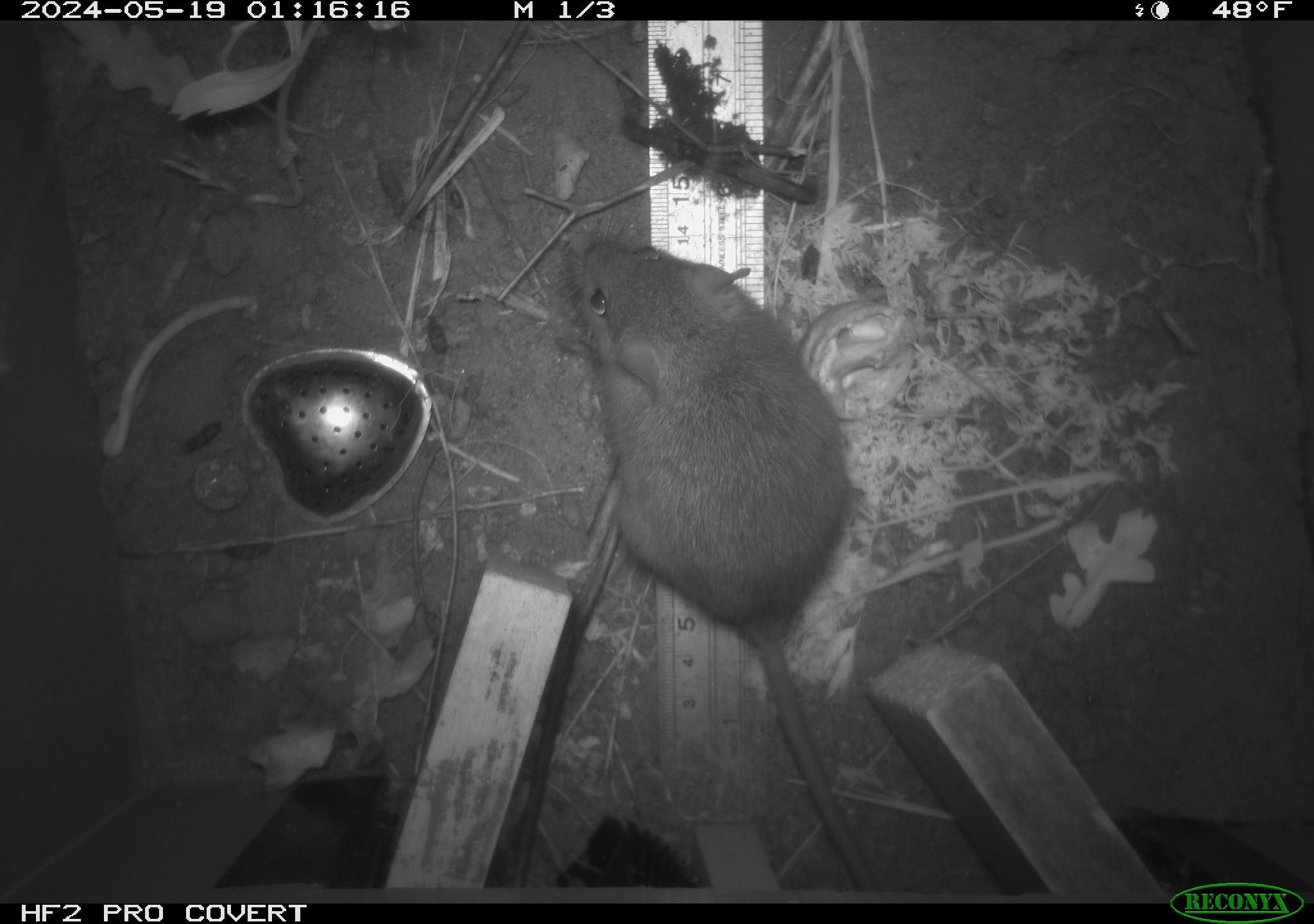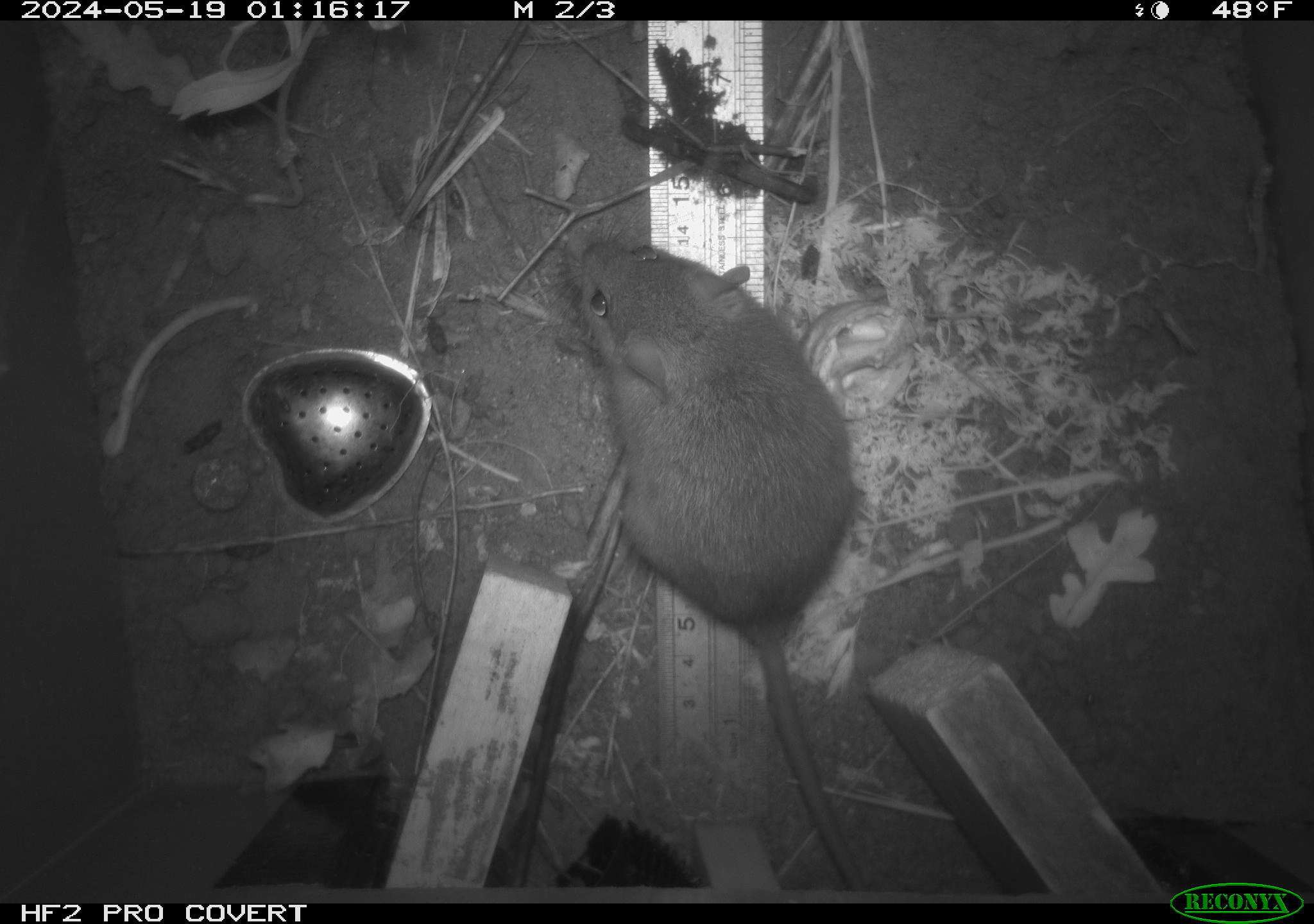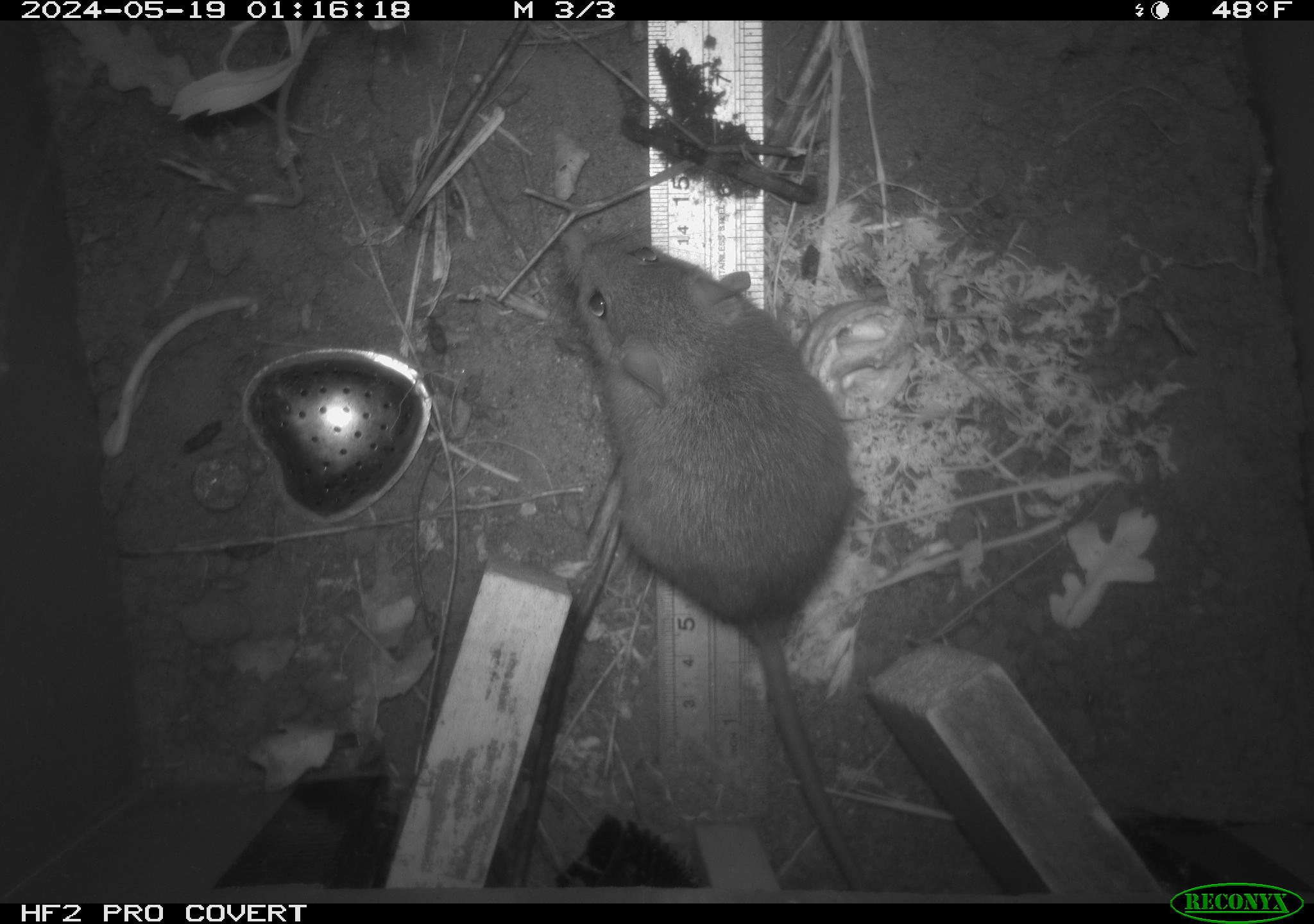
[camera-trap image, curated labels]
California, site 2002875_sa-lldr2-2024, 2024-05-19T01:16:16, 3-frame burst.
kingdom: Animalia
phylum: Chordata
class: Mammalia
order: Rodentia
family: Muridae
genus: Rattus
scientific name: Rattus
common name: rat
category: rattus species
Rattus species (rat) (Rattus).